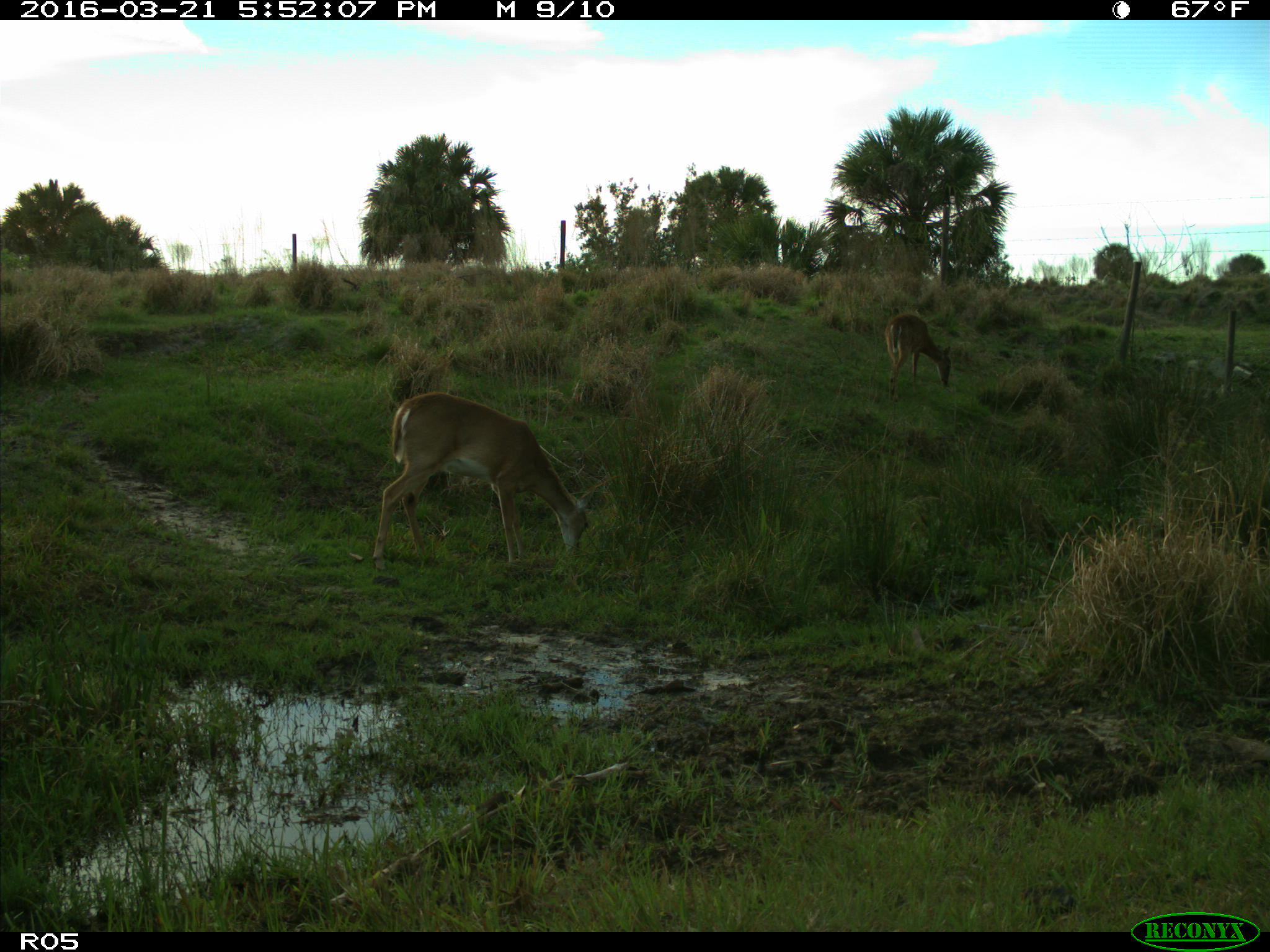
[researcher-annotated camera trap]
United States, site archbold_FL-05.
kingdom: Animalia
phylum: Chordata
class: Mammalia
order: Artiodactyla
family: Cervidae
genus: Odocoileus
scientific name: Odocoileus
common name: deer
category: unidentified deer